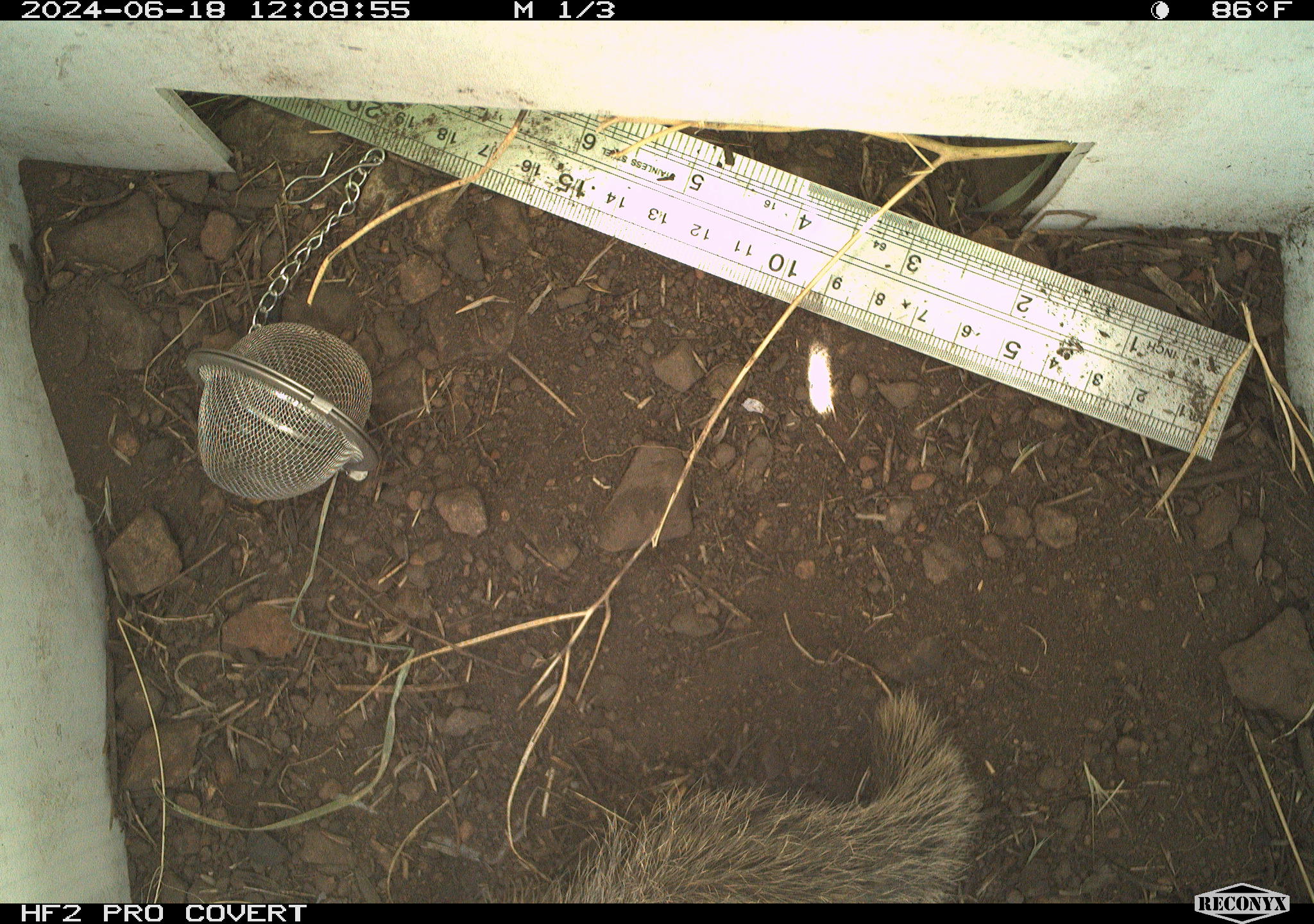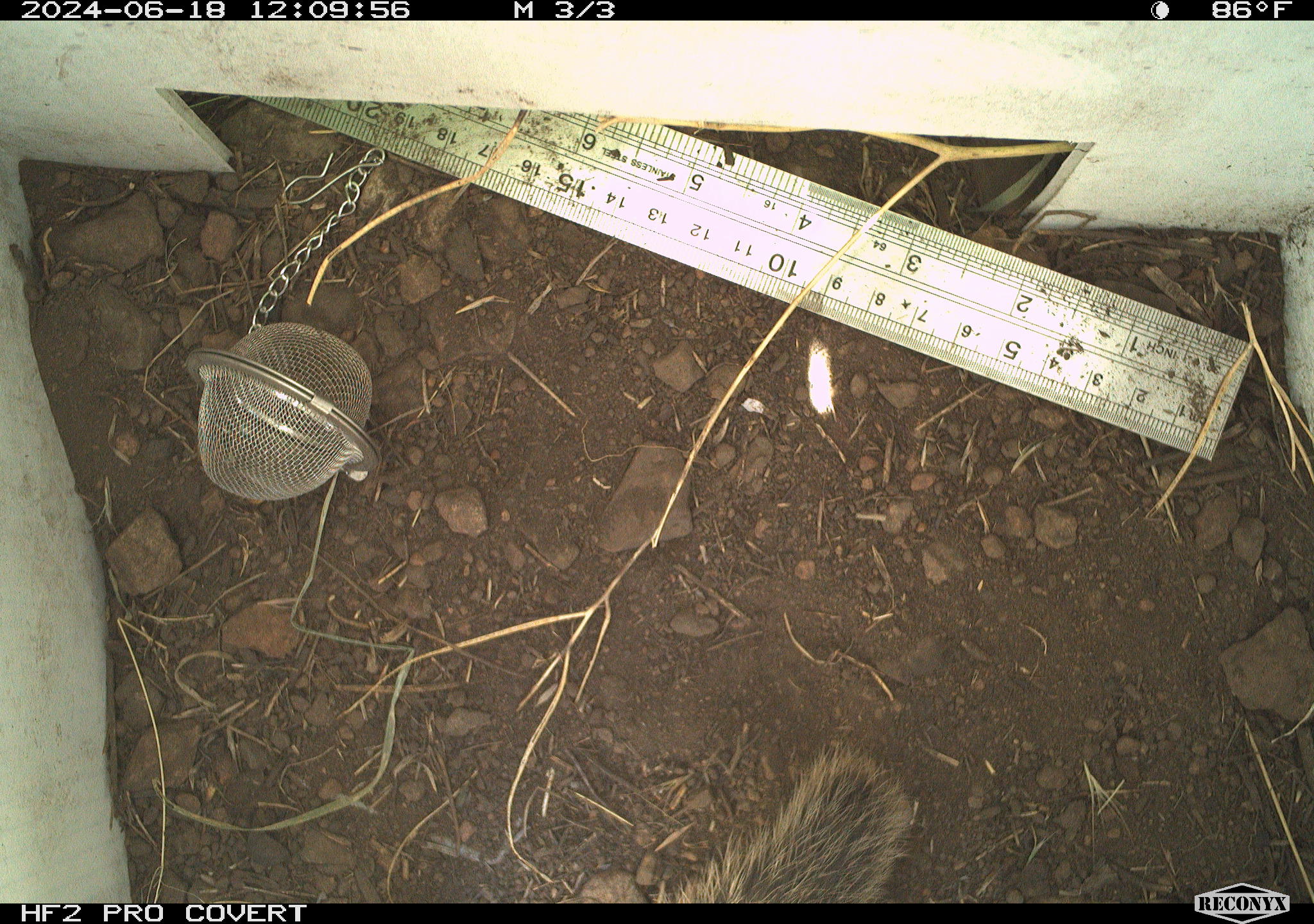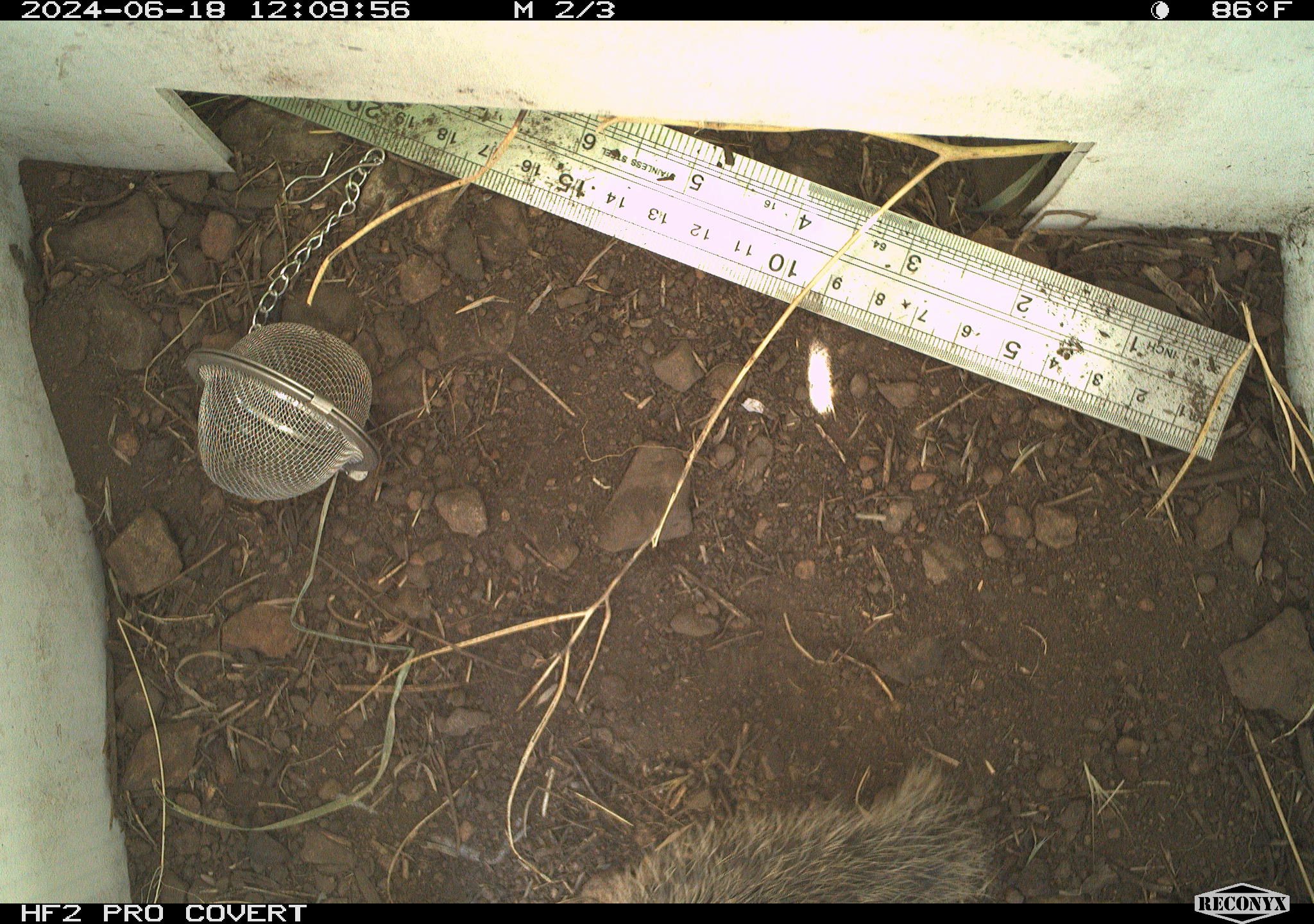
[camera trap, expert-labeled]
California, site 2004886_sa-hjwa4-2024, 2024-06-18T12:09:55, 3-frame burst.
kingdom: Animalia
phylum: Chordata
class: Mammalia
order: Rodentia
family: Sciuridae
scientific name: Sciuridae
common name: squirrels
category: sciuridae family